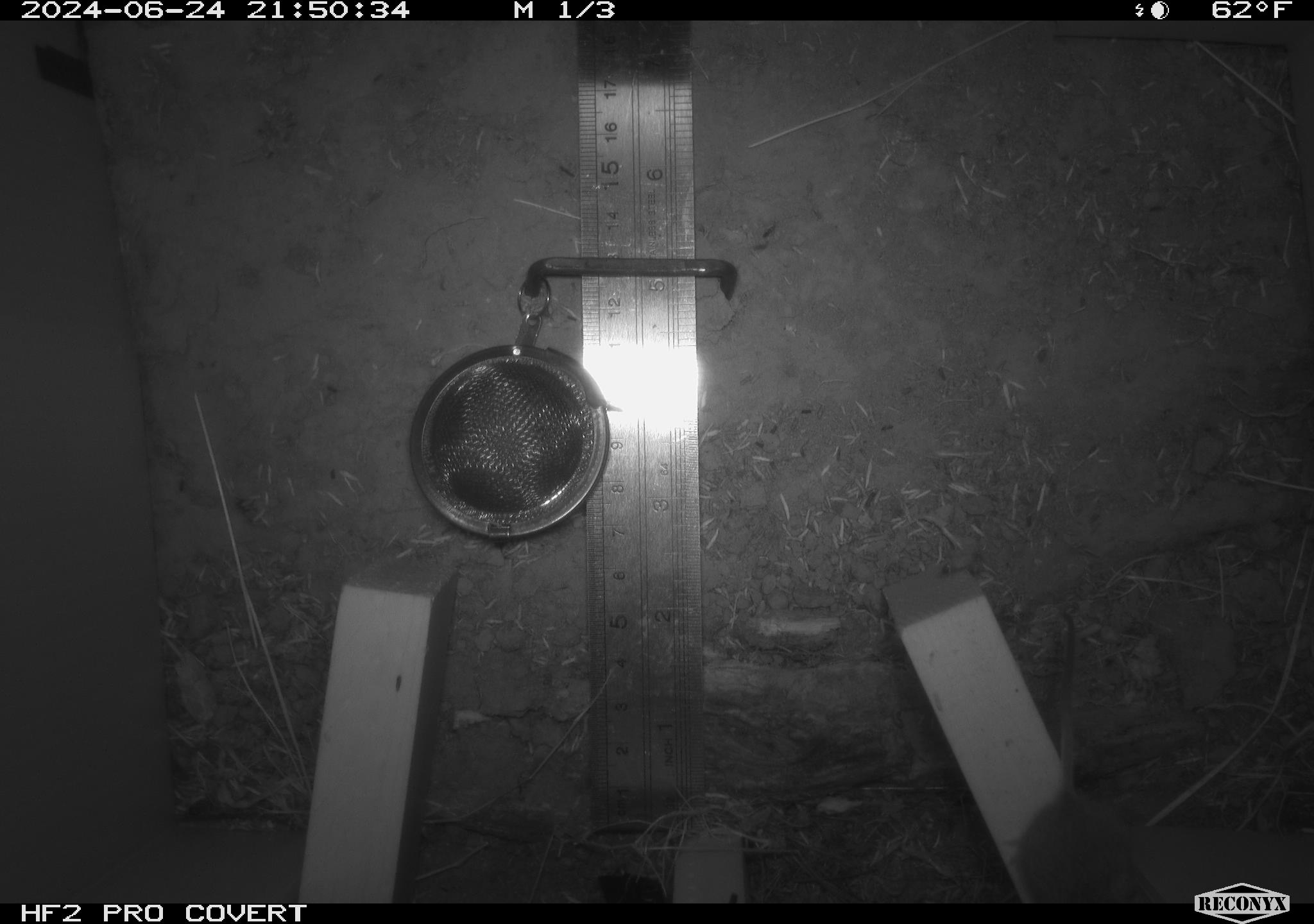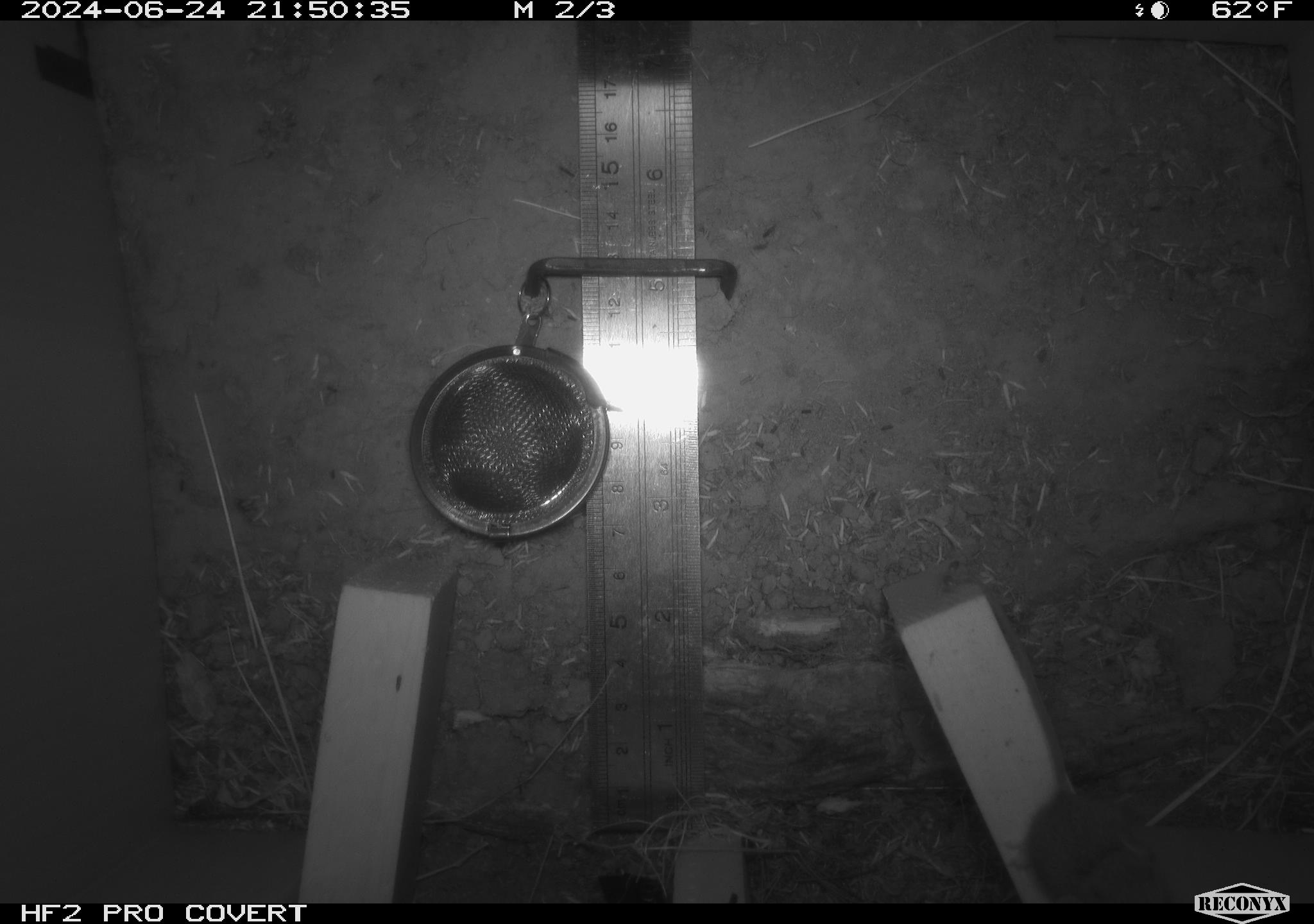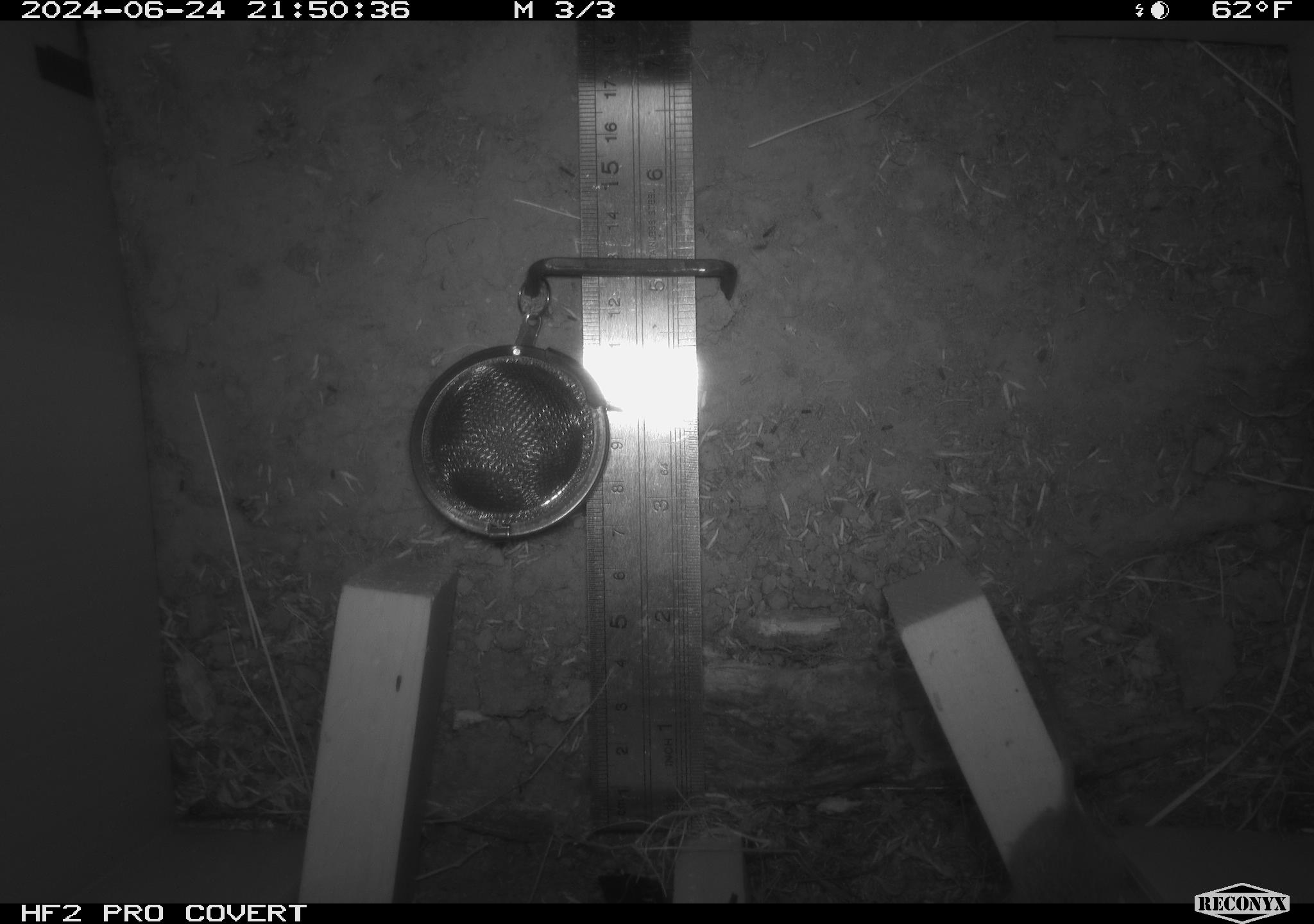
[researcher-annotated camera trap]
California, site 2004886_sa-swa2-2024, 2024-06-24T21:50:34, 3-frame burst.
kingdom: Animalia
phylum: Chordata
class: Mammalia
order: Rodentia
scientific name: Rodentia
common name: mouse species